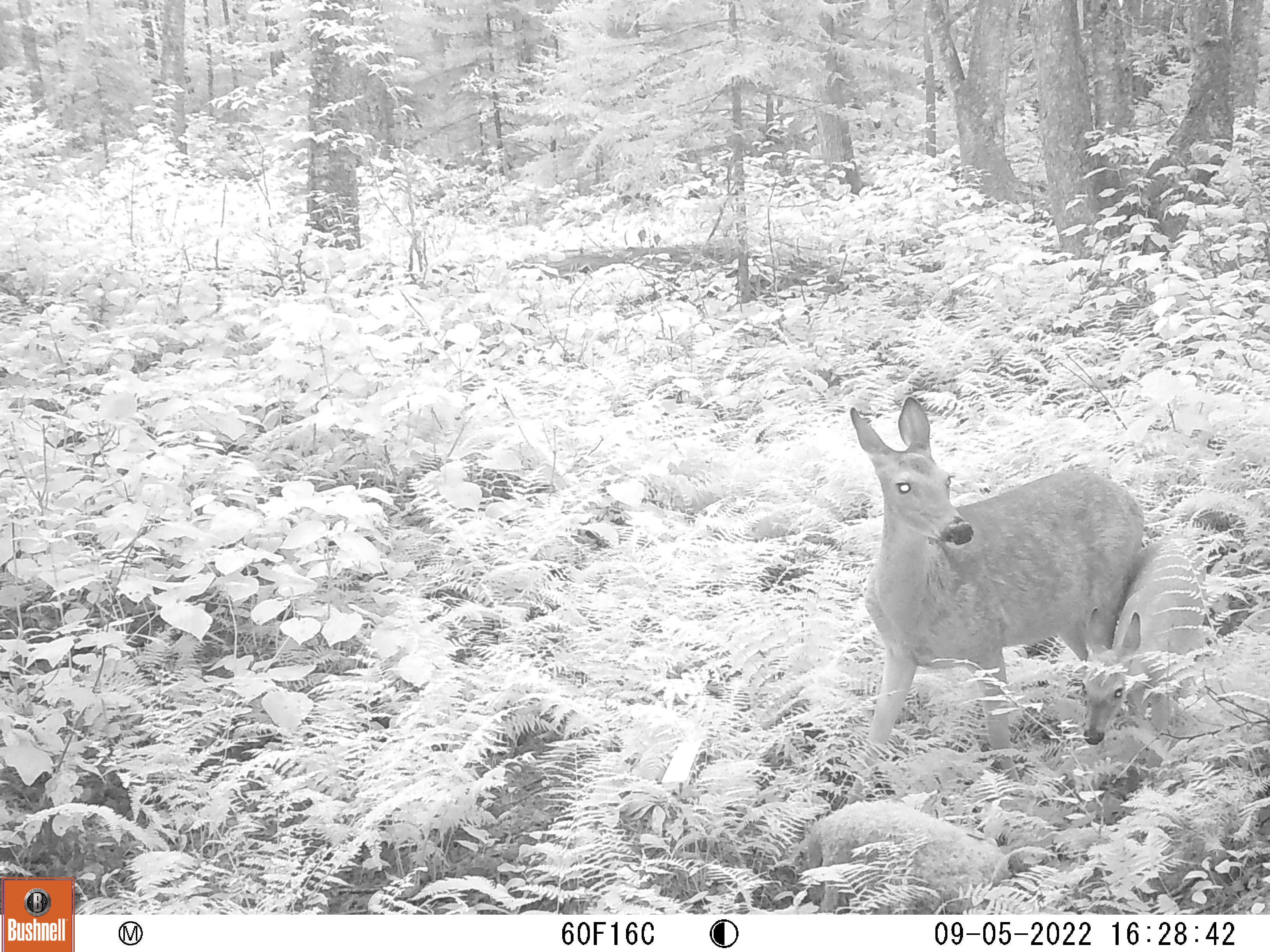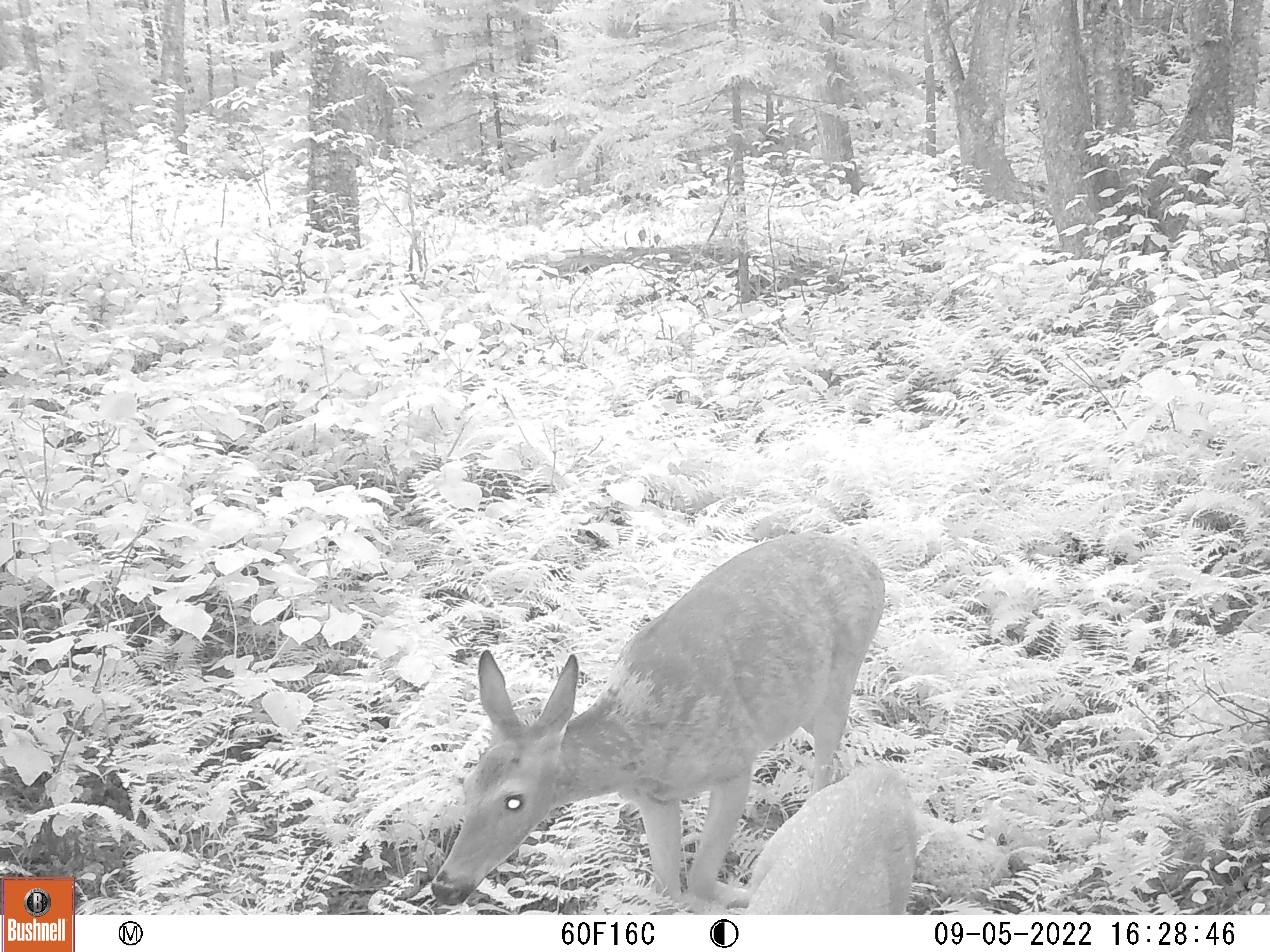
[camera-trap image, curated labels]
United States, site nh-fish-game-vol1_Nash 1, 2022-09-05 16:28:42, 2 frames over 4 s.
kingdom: Animalia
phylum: Chordata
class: Mammalia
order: Artiodactyla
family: Cervidae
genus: Odocoileus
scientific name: Odocoileus virginianus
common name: white-tailed deer